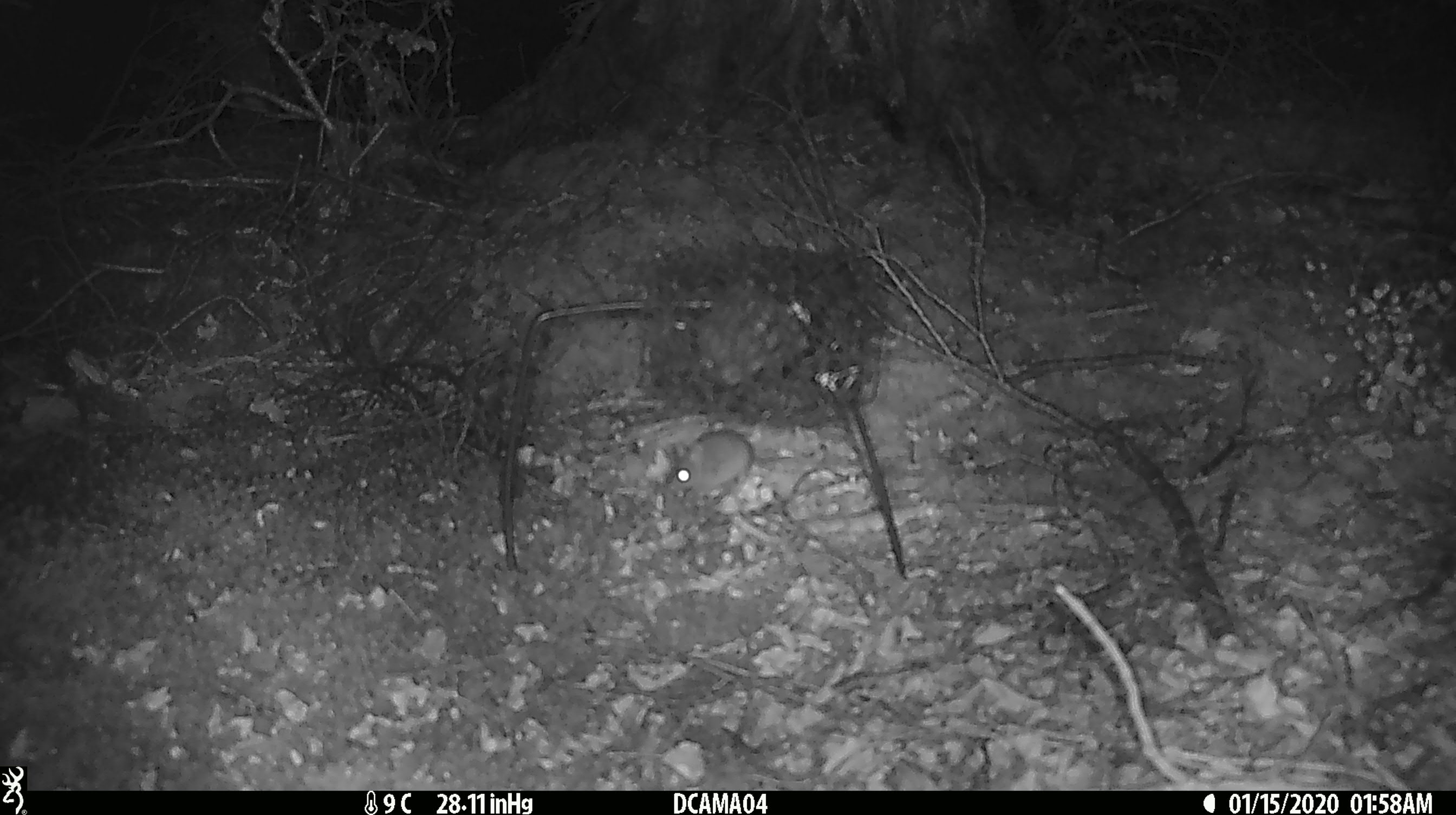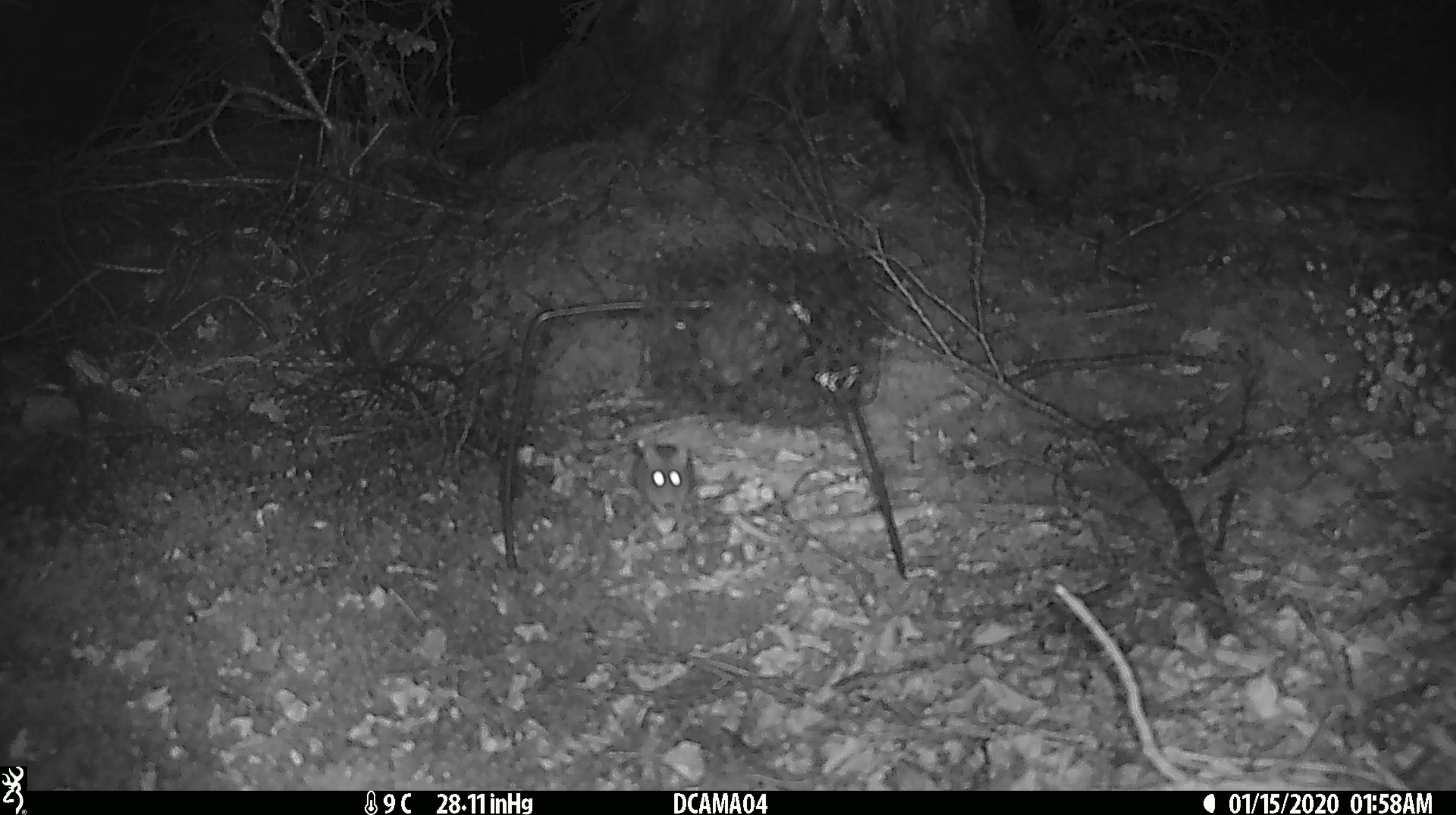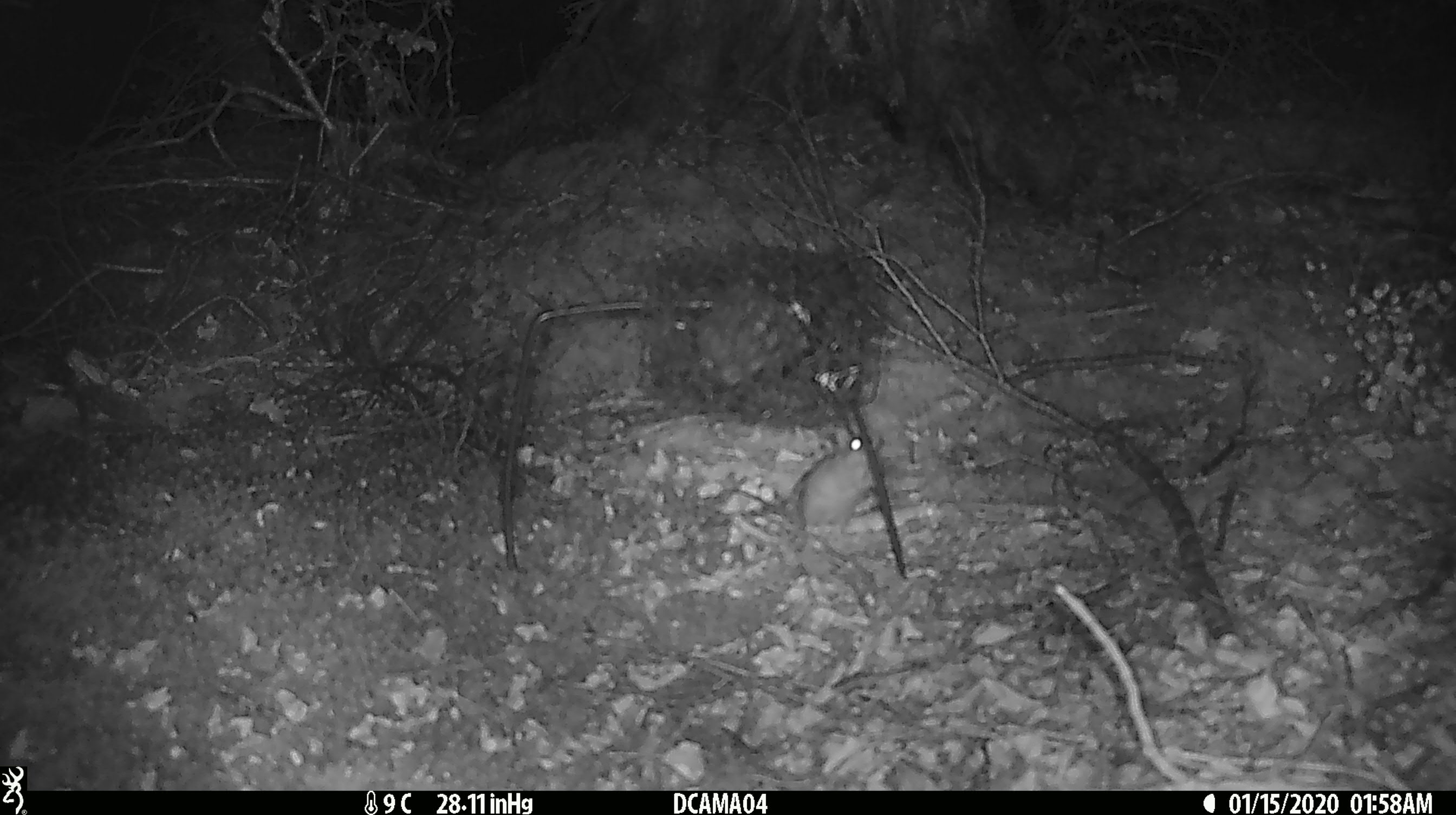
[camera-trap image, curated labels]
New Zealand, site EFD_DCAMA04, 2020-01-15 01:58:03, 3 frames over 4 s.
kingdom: Animalia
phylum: Chordata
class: Mammalia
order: Rodentia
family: Muridae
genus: Mus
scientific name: Mus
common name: mouse